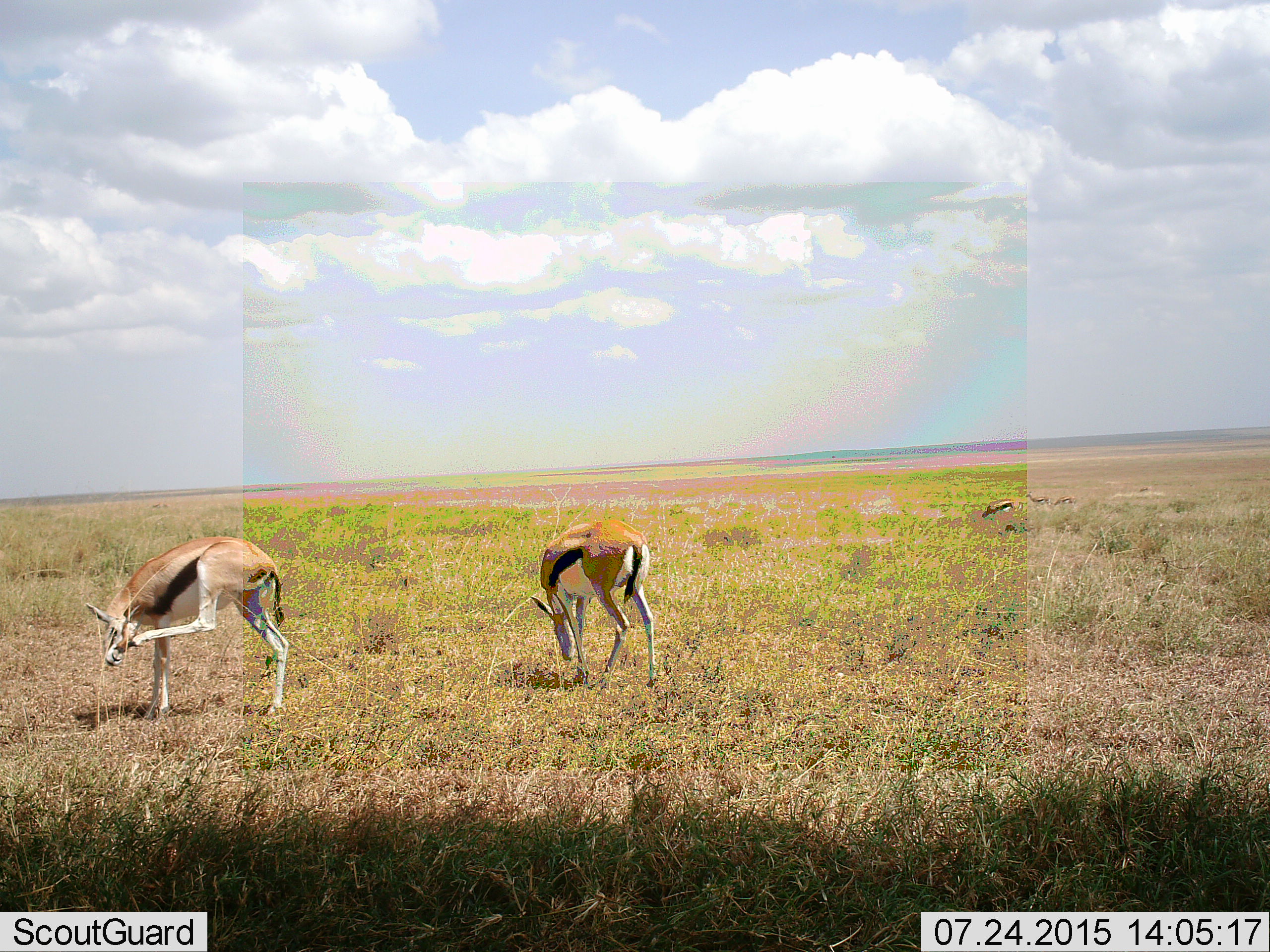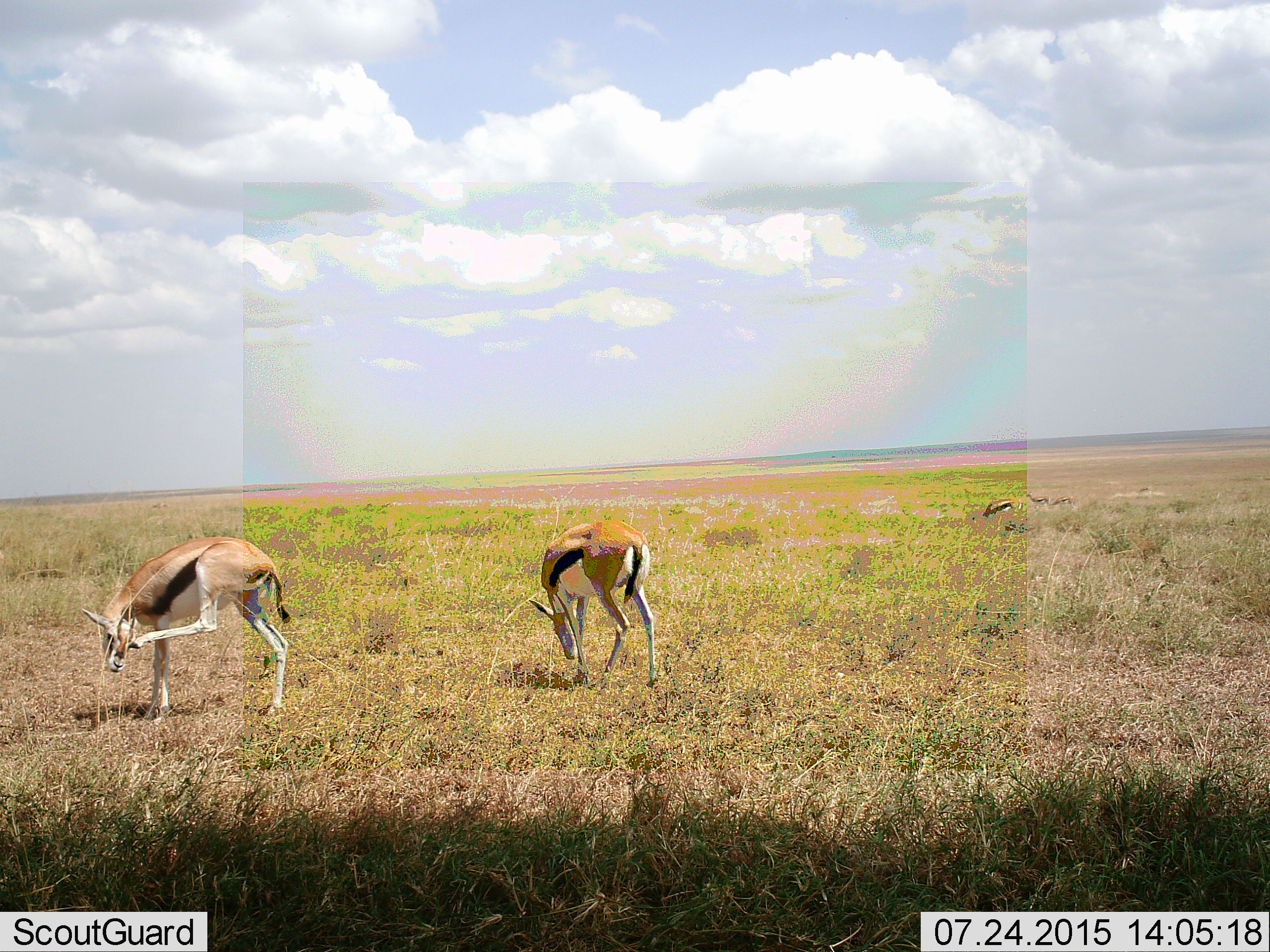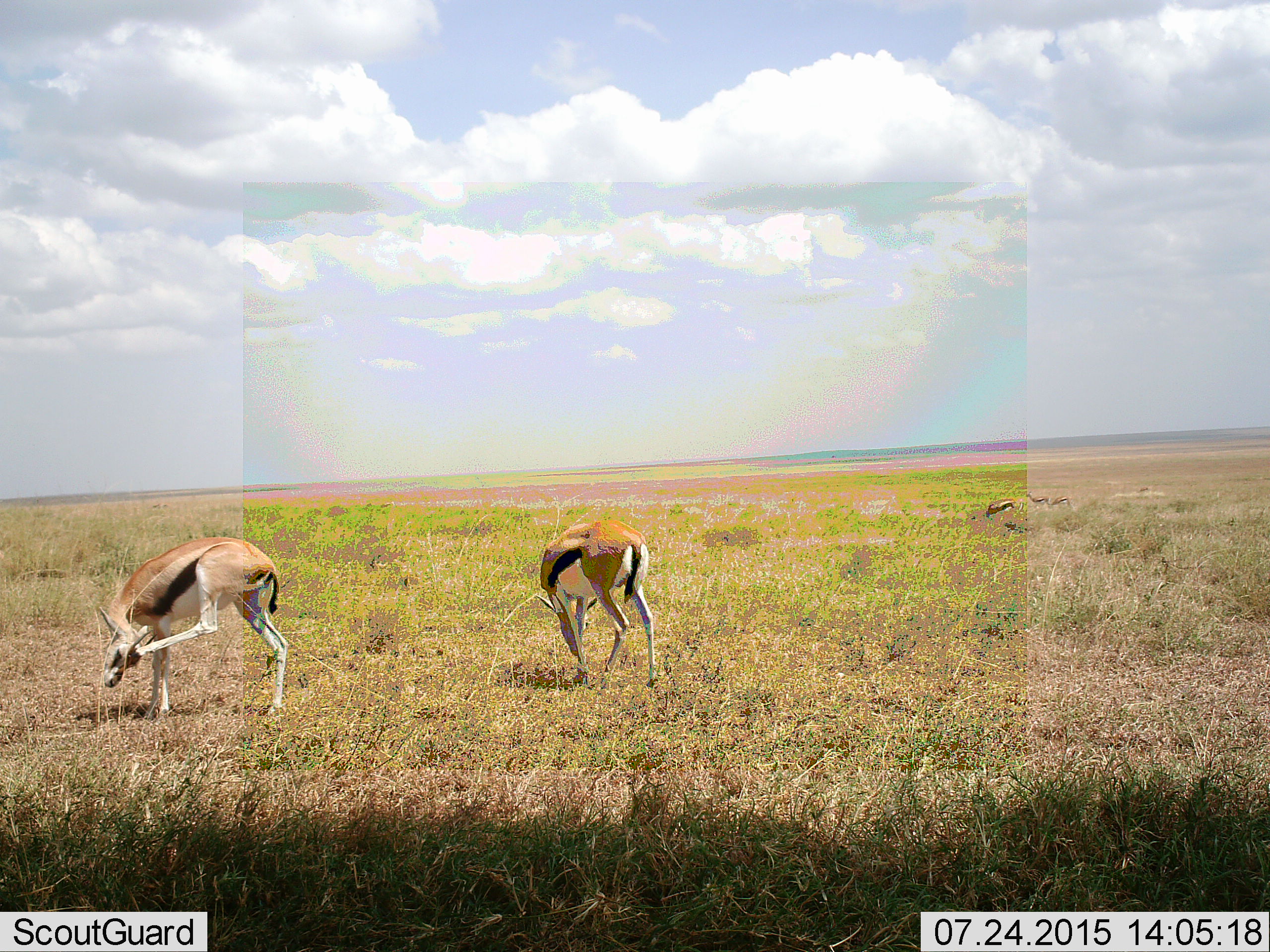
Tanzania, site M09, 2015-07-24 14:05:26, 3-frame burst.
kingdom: Animalia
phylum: Chordata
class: Mammalia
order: Artiodactyla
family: Bovidae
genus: Eudorcas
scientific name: Eudorcas thomsonii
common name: thomson's gazelle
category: gazellethomsons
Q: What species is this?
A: Gazellethomsons (thomson's gazelle) (Eudorcas thomsonii).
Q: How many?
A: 3.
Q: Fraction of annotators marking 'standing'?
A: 56%.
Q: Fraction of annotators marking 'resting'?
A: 0%.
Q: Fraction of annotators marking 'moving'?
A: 22%.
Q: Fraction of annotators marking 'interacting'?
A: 0%.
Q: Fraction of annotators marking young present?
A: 0%.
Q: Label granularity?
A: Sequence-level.